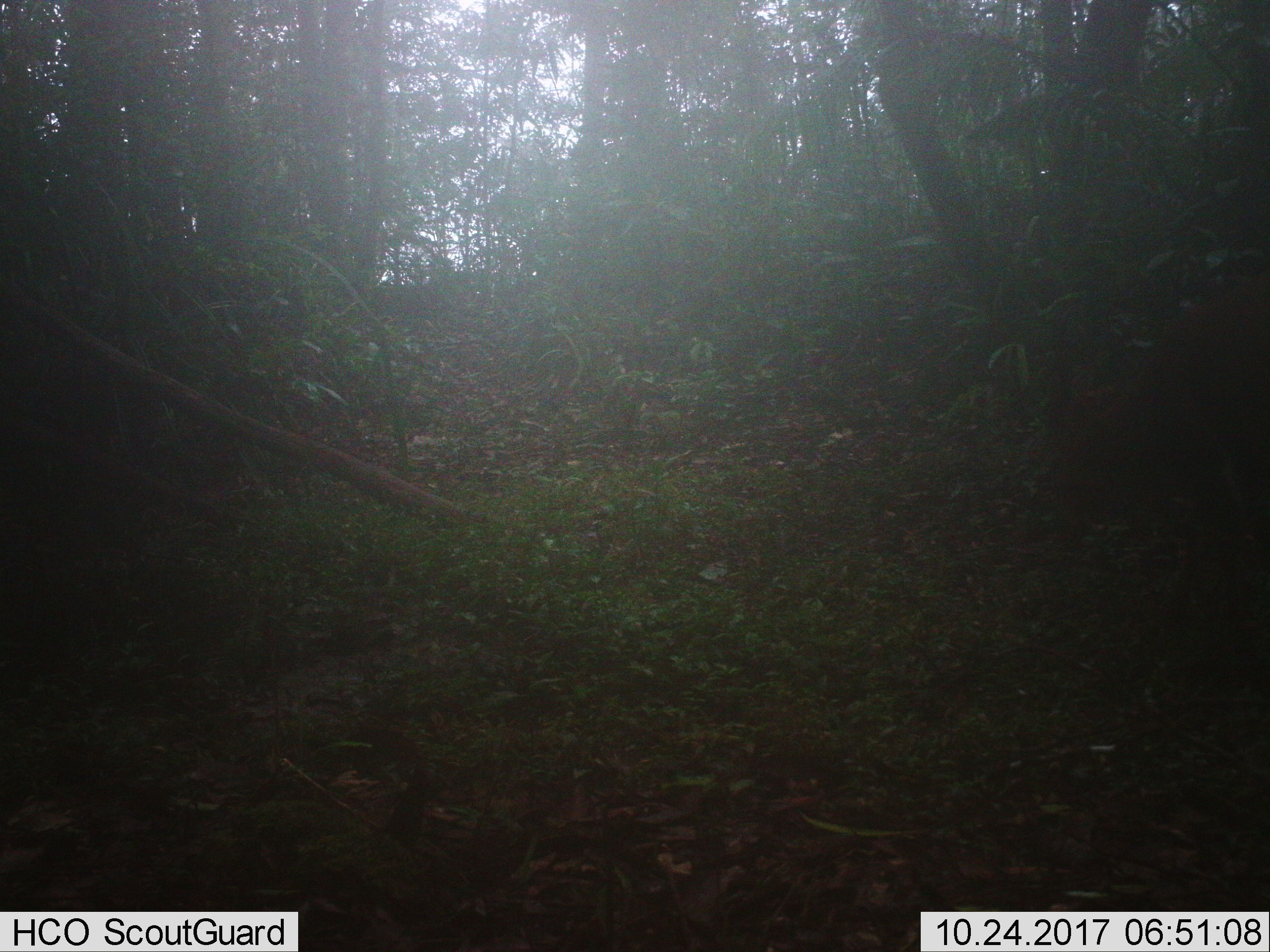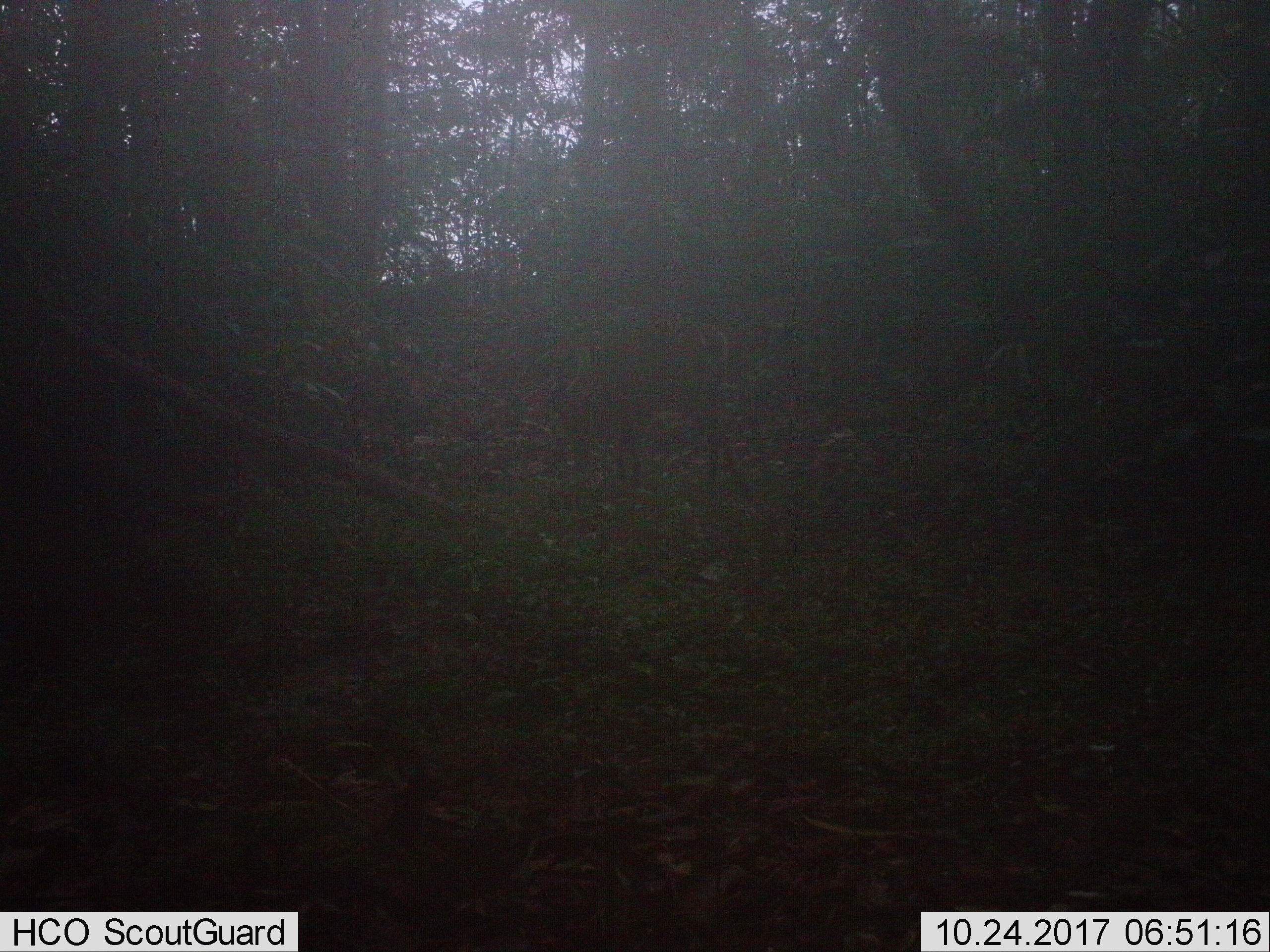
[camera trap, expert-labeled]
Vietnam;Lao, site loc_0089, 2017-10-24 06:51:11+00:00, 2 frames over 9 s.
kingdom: Animalia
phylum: Chordata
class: Mammalia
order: Artiodactyla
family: Cervidae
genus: Muntiacus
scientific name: Muntiacus vuquangensis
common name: large-antlered muntjac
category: large antlered muntjac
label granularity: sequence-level